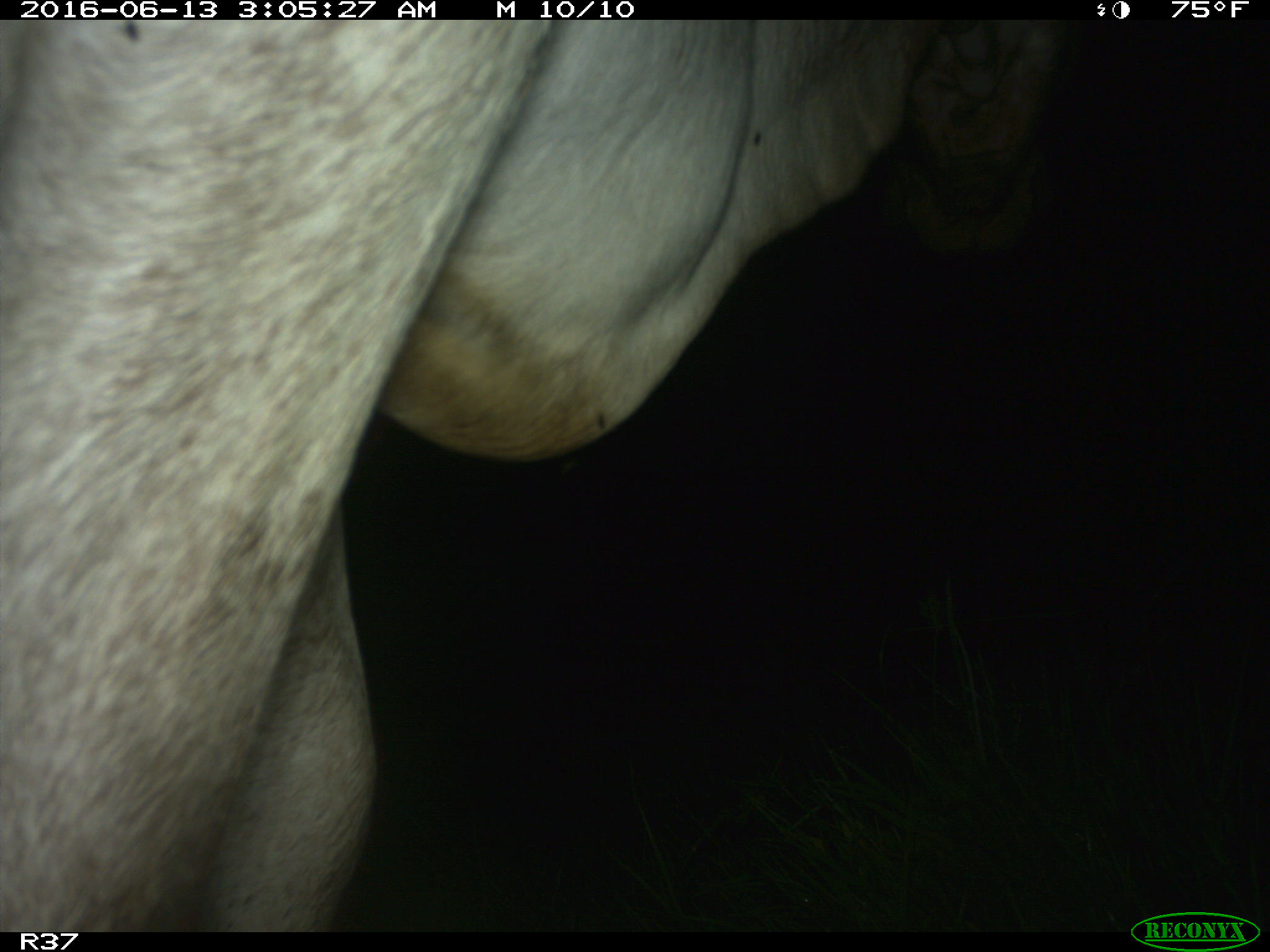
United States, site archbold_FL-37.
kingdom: Animalia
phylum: Chordata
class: Mammalia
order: Artiodactyla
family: Bovidae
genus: Bos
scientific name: Bos taurus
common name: domestic cow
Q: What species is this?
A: Bos taurus (domestic cow).